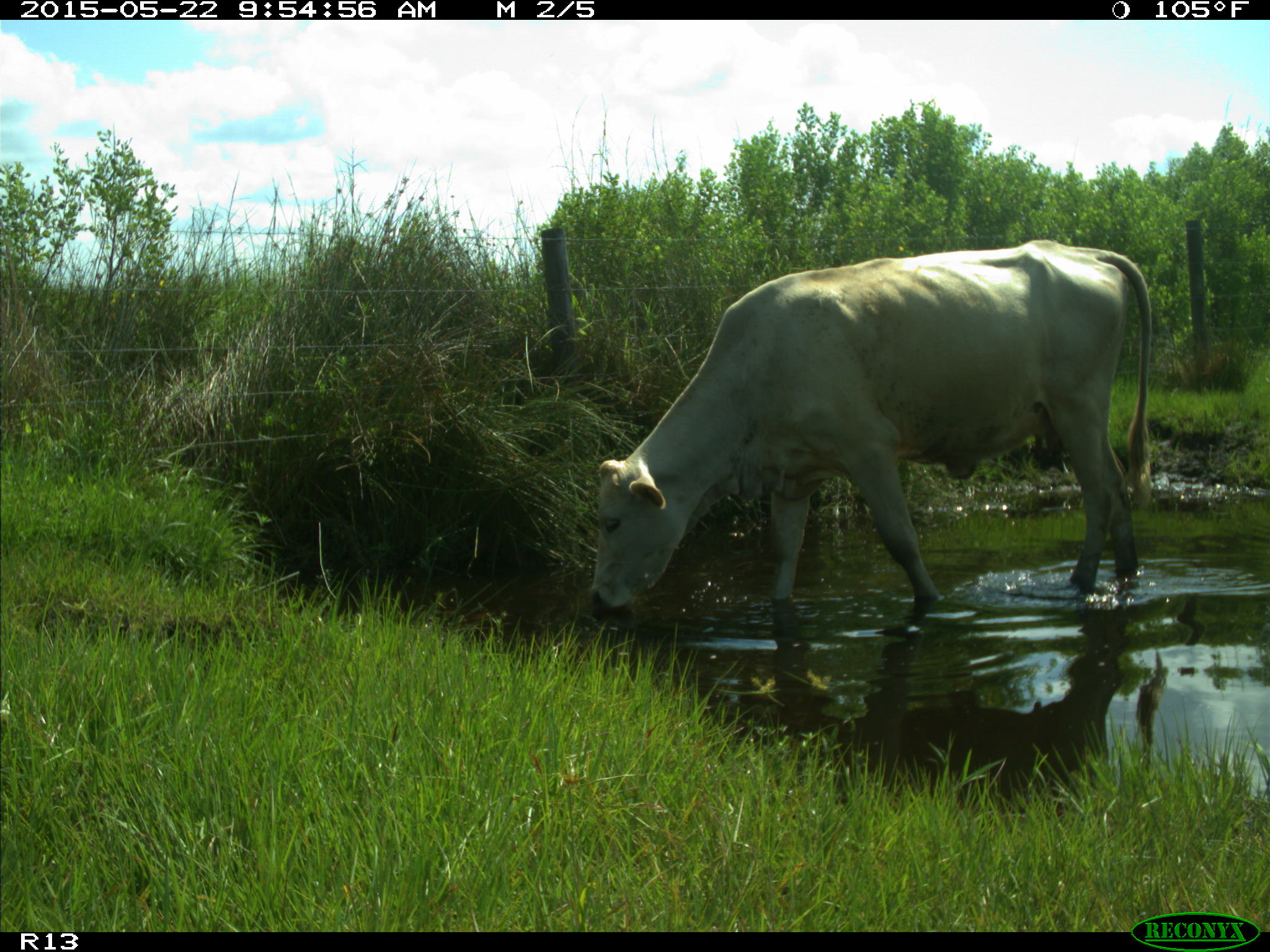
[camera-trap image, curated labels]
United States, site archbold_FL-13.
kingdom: Animalia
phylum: Chordata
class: Mammalia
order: Artiodactyla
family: Bovidae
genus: Bos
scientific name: Bos taurus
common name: domestic cow